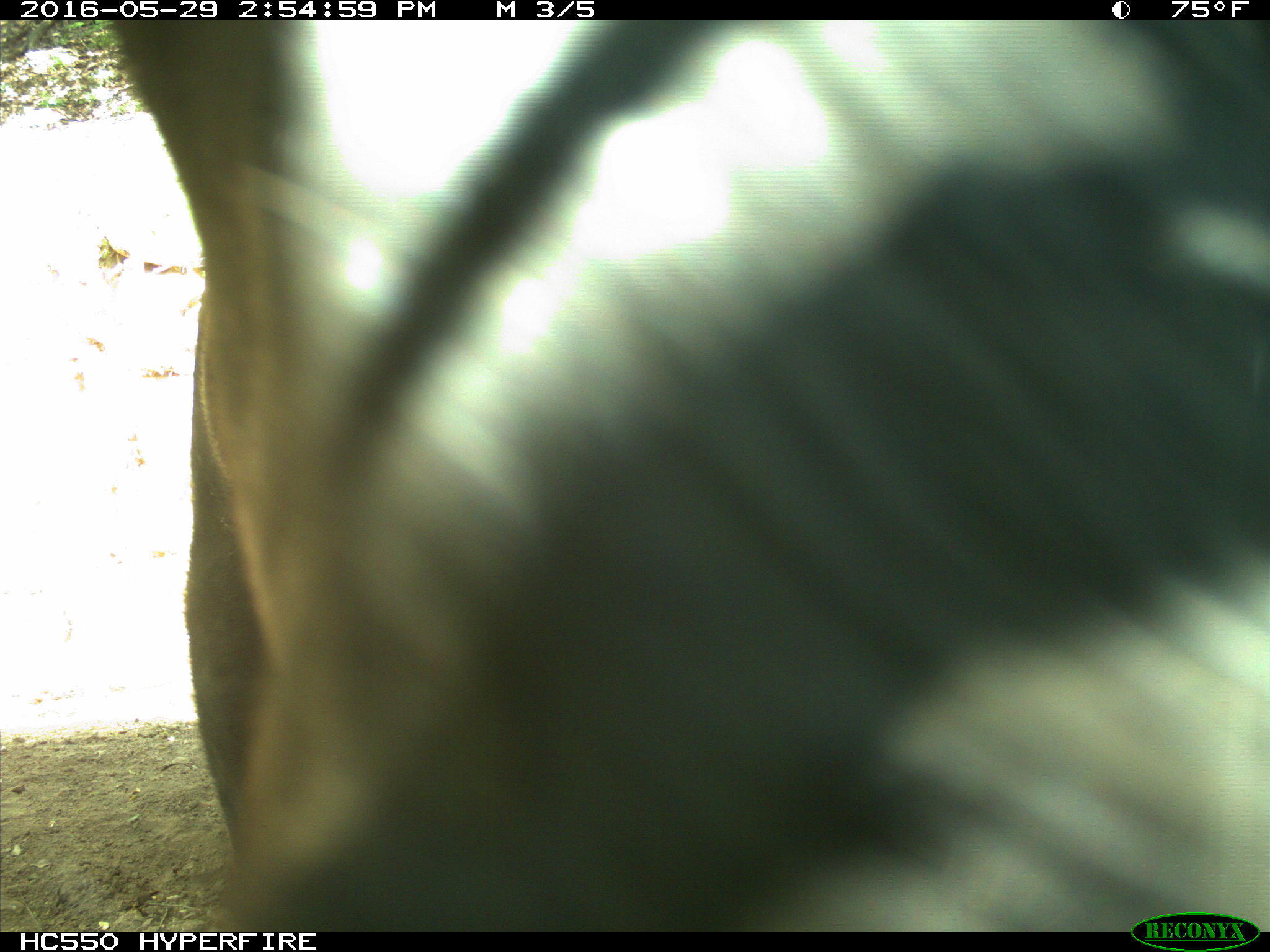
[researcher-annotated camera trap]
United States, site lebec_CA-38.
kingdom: Animalia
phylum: Chordata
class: Mammalia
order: Artiodactyla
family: Bovidae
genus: Bos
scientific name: Bos taurus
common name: domestic cow